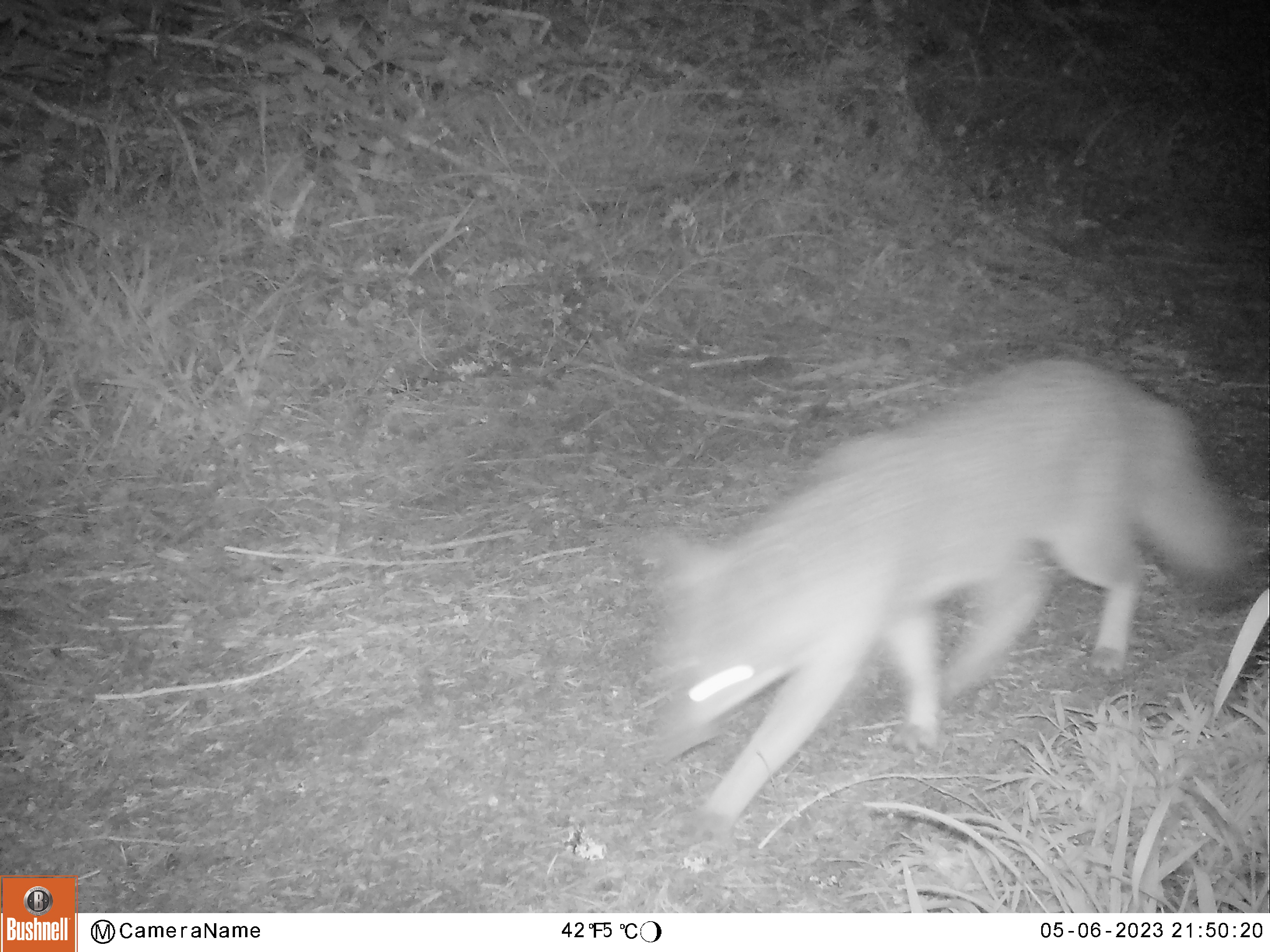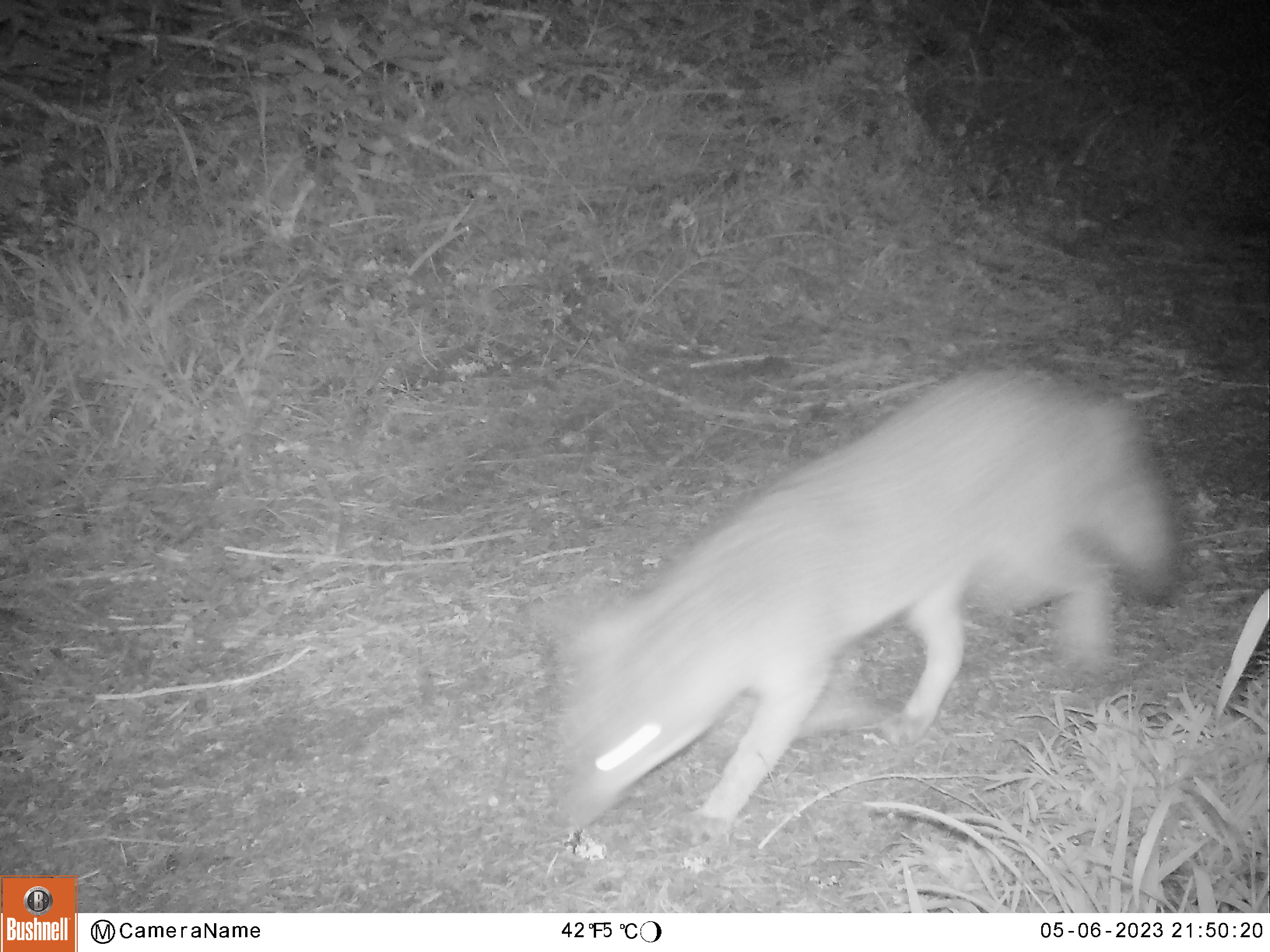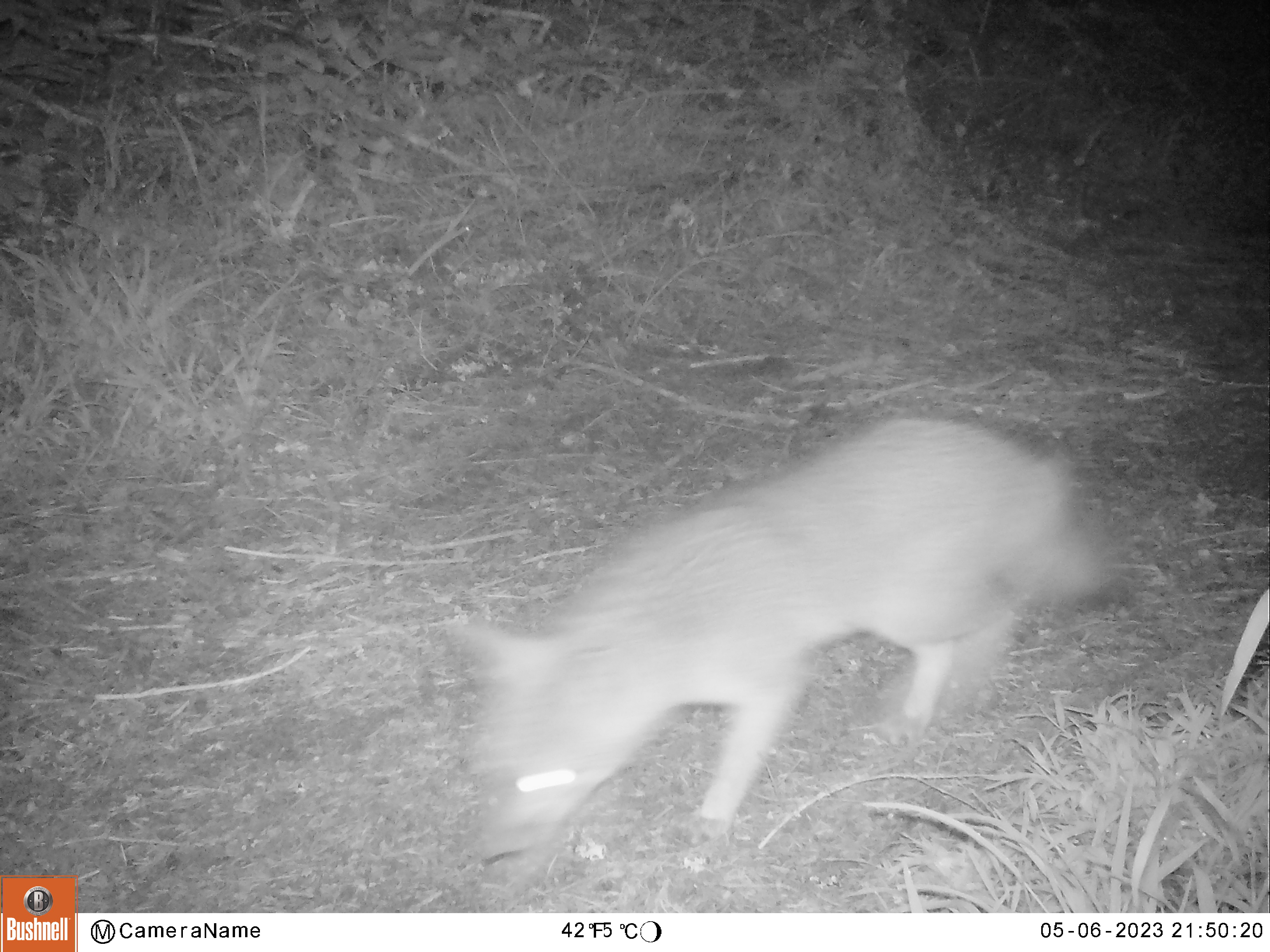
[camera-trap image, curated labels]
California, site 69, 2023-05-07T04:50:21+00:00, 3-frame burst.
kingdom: Animalia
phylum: Chordata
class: Mammalia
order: Carnivora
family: Canidae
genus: Urocyon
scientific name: Urocyon cinereoargenteus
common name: gray fox